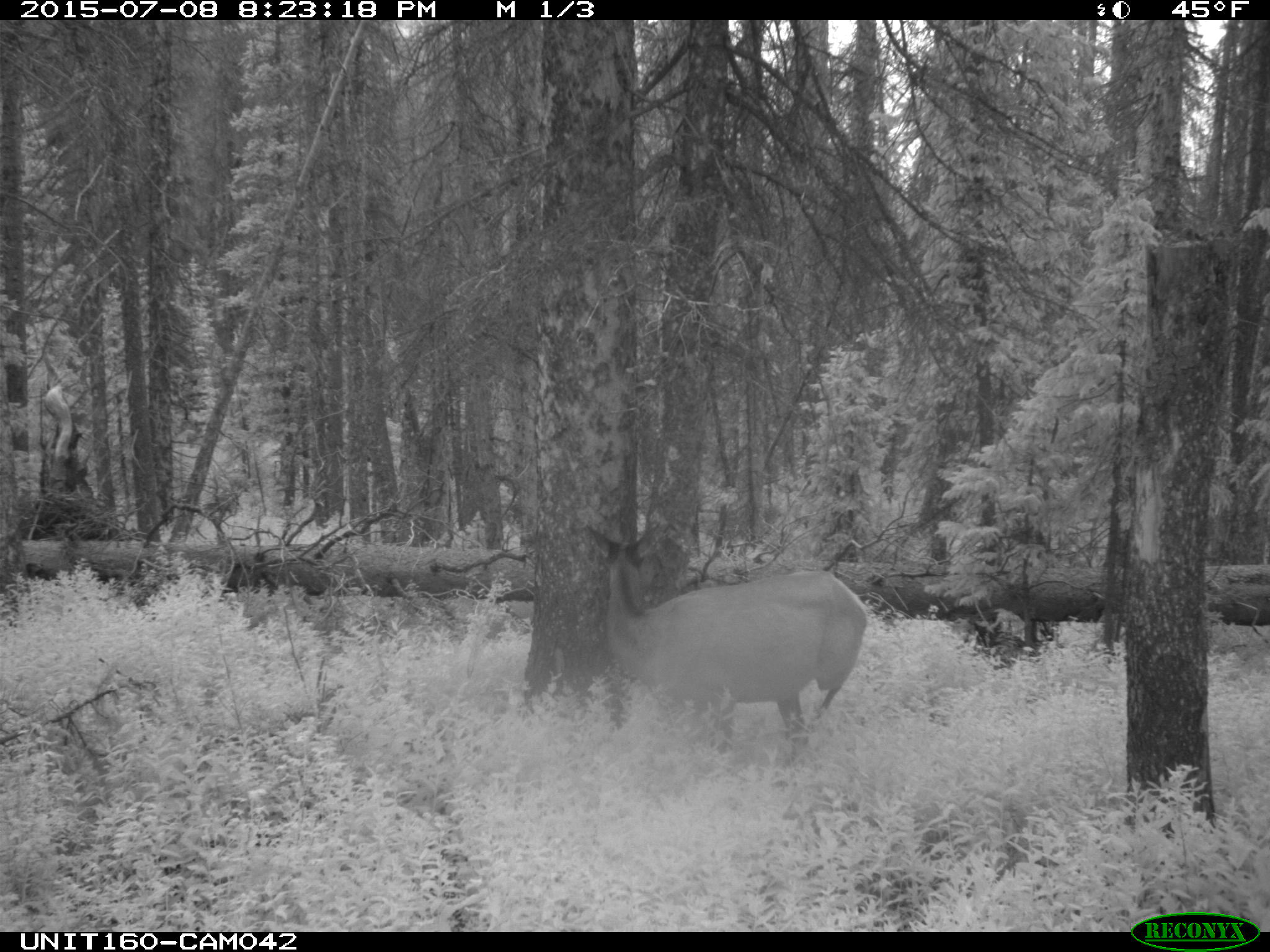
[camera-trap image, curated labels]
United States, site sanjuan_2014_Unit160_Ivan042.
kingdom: Animalia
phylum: Chordata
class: Mammalia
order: Artiodactyla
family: Cervidae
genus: Cervus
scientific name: Cervus elaphus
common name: red deer